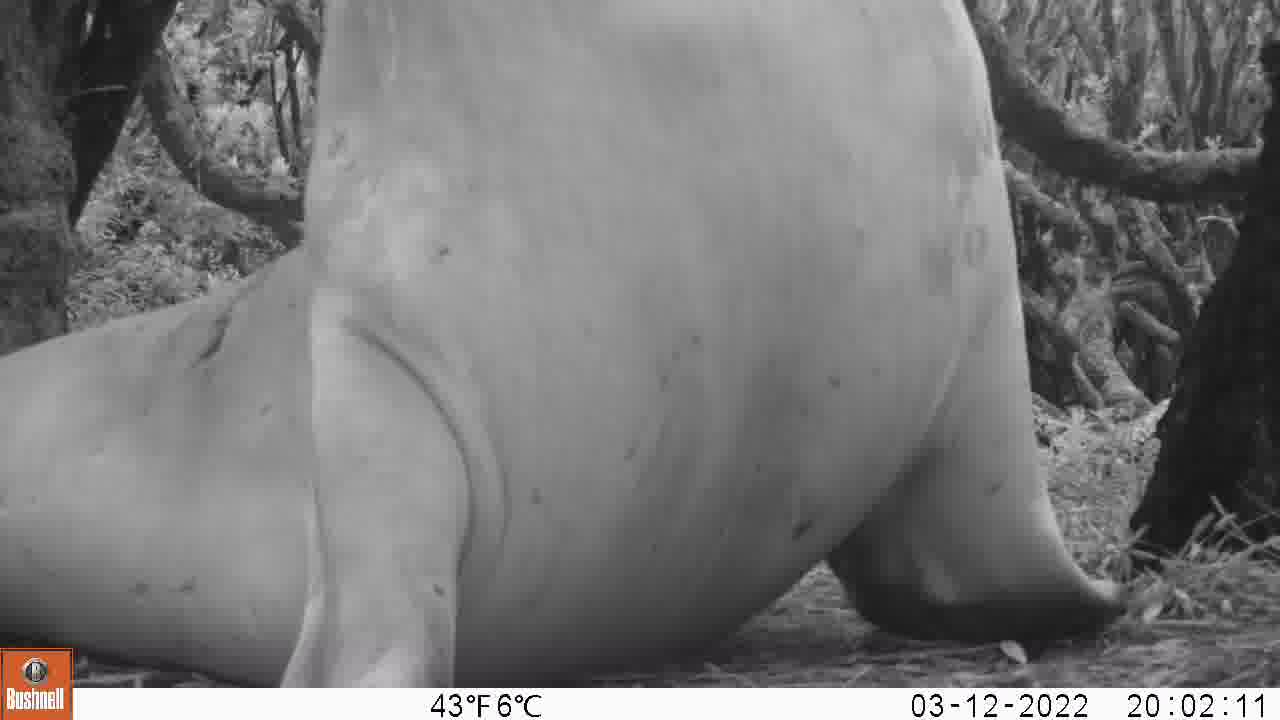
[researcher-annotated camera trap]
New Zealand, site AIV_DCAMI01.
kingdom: Animalia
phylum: Chordata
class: Mammalia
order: Carnivora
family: Otariidae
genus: Phocarctos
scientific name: Phocarctos hookeri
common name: new zealand sea lion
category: sealion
Sealion (new zealand sea lion) (Phocarctos hookeri).